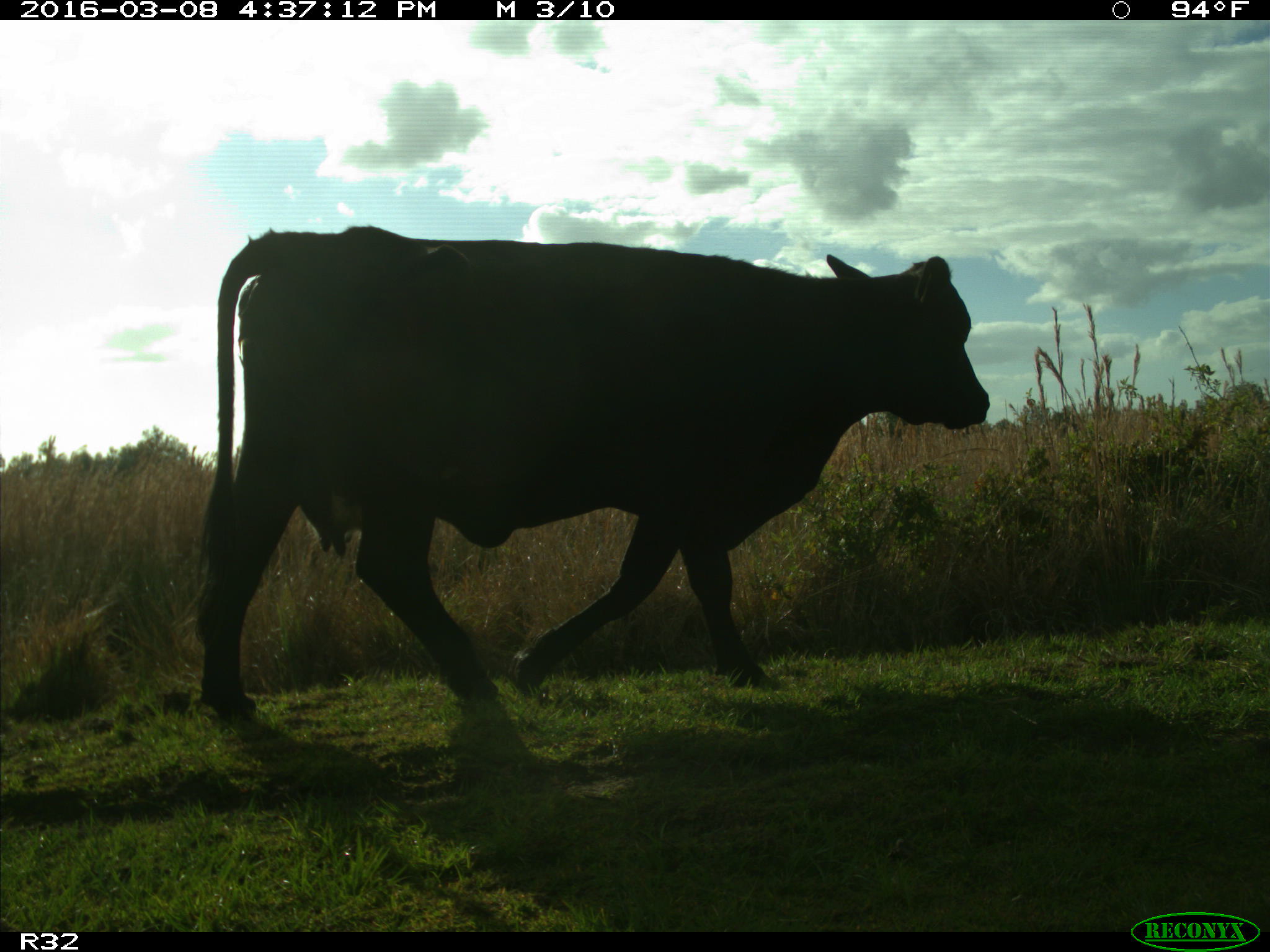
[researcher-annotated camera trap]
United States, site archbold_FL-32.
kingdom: Animalia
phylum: Chordata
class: Mammalia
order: Artiodactyla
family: Bovidae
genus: Bos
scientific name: Bos taurus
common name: domestic cow